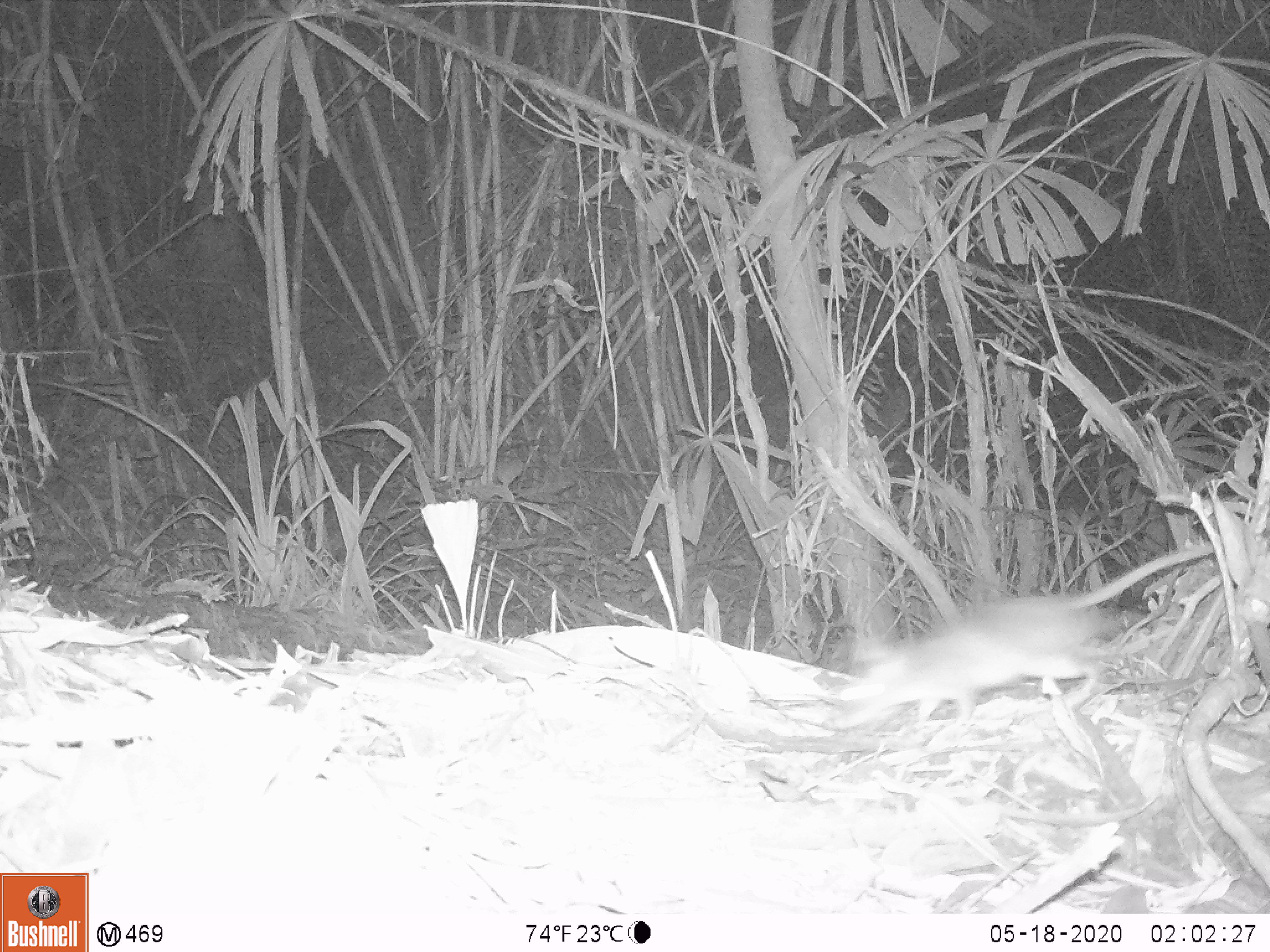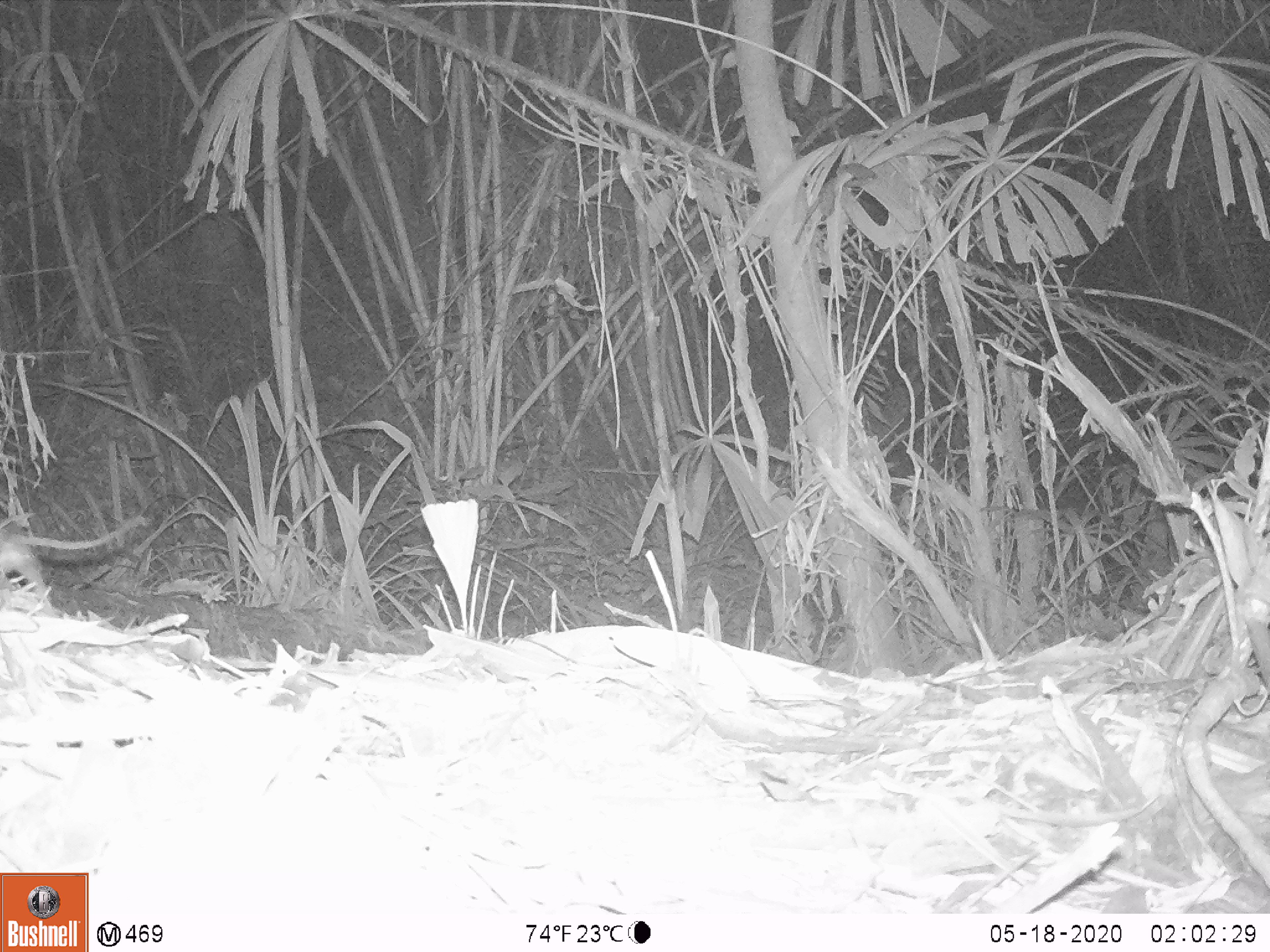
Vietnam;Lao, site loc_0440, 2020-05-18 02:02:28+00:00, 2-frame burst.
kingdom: Animalia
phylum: Chordata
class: Mammalia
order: Rodentia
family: Muridae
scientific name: Muridae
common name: old-world mice and rats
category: unidentified murid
Unidentified murid (old-world mice and rats) (Muridae). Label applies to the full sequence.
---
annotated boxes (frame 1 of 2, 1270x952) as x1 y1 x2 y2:
unidentified murid: 819 542 1214 731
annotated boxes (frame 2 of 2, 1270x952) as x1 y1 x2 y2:
unidentified murid: 0 514 147 616